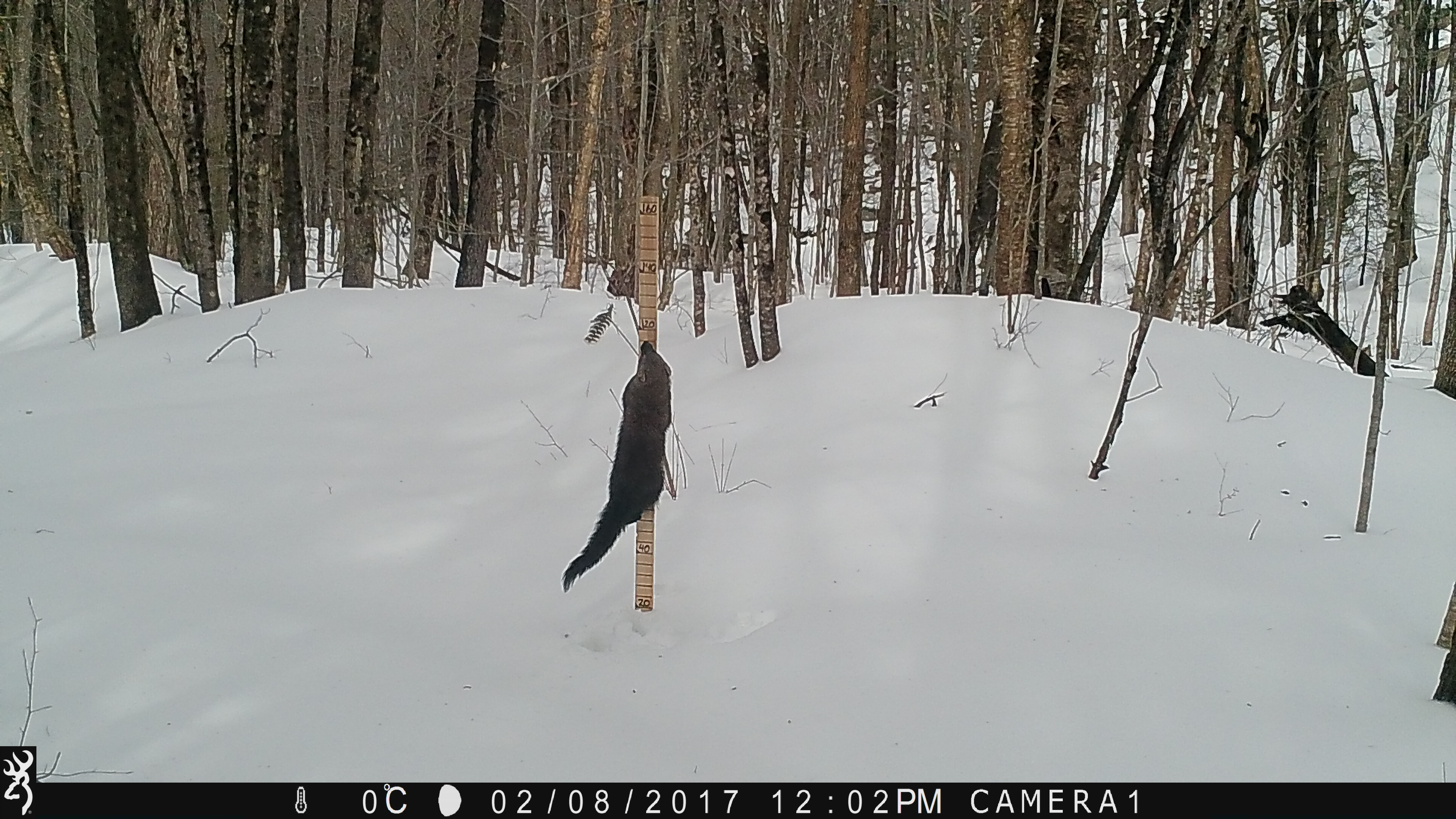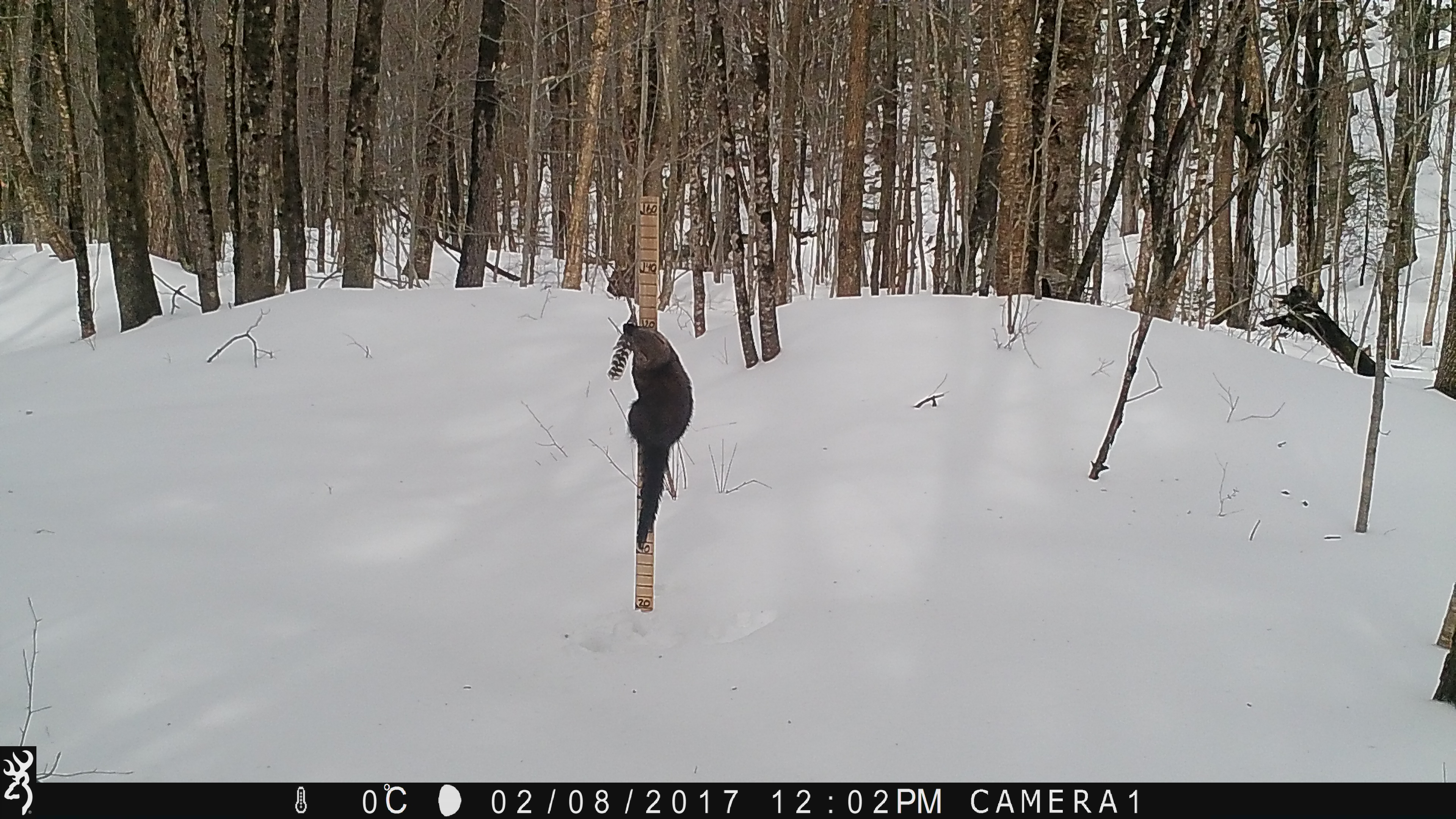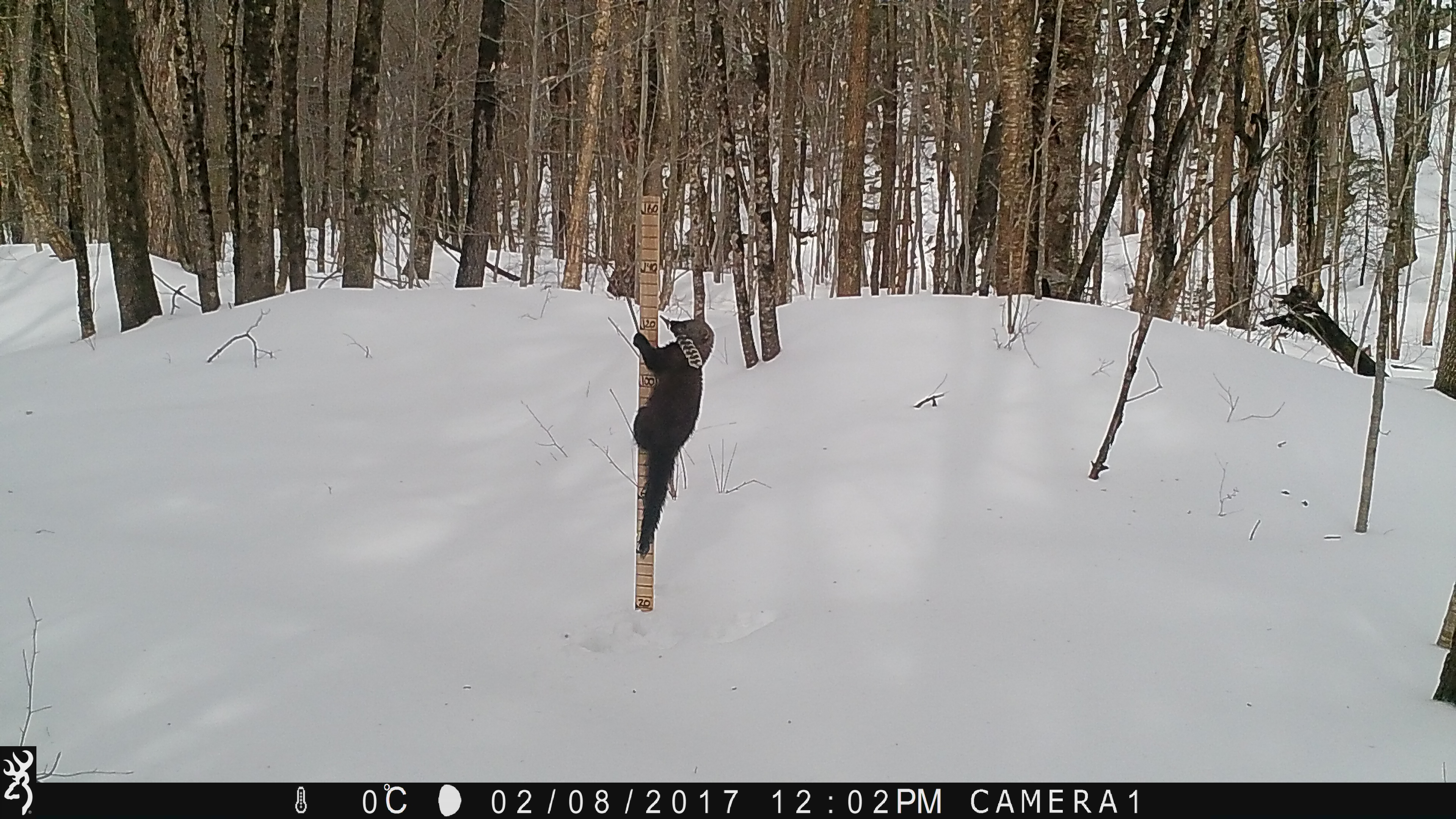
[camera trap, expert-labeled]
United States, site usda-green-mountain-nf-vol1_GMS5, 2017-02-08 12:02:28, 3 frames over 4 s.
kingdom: Animalia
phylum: Chordata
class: Mammalia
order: Carnivora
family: Mustelidae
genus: Pekania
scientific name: Pekania pennanti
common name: fisher